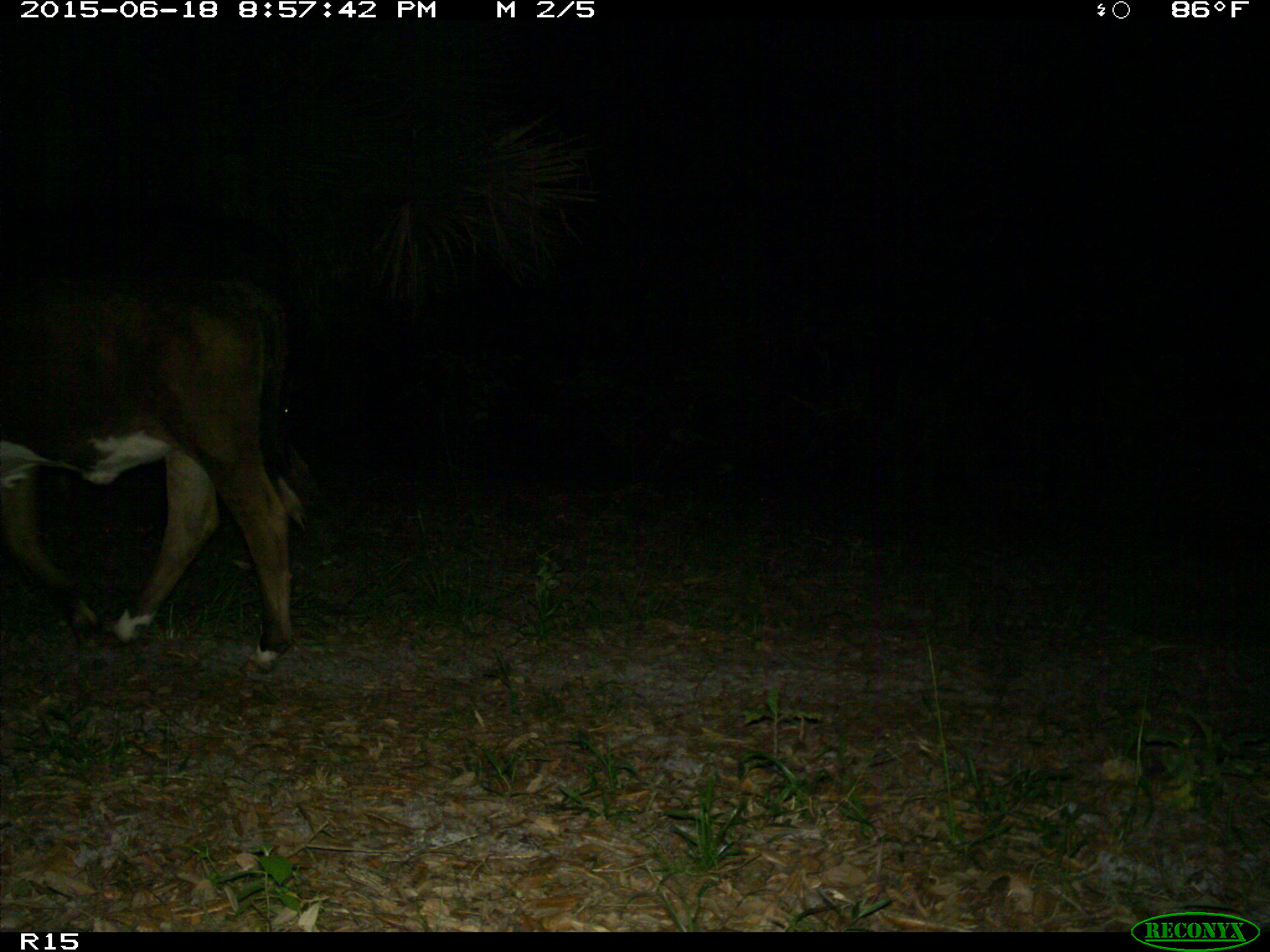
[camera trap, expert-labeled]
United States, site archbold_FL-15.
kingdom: Animalia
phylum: Chordata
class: Mammalia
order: Artiodactyla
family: Bovidae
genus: Bos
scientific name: Bos taurus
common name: domestic cow